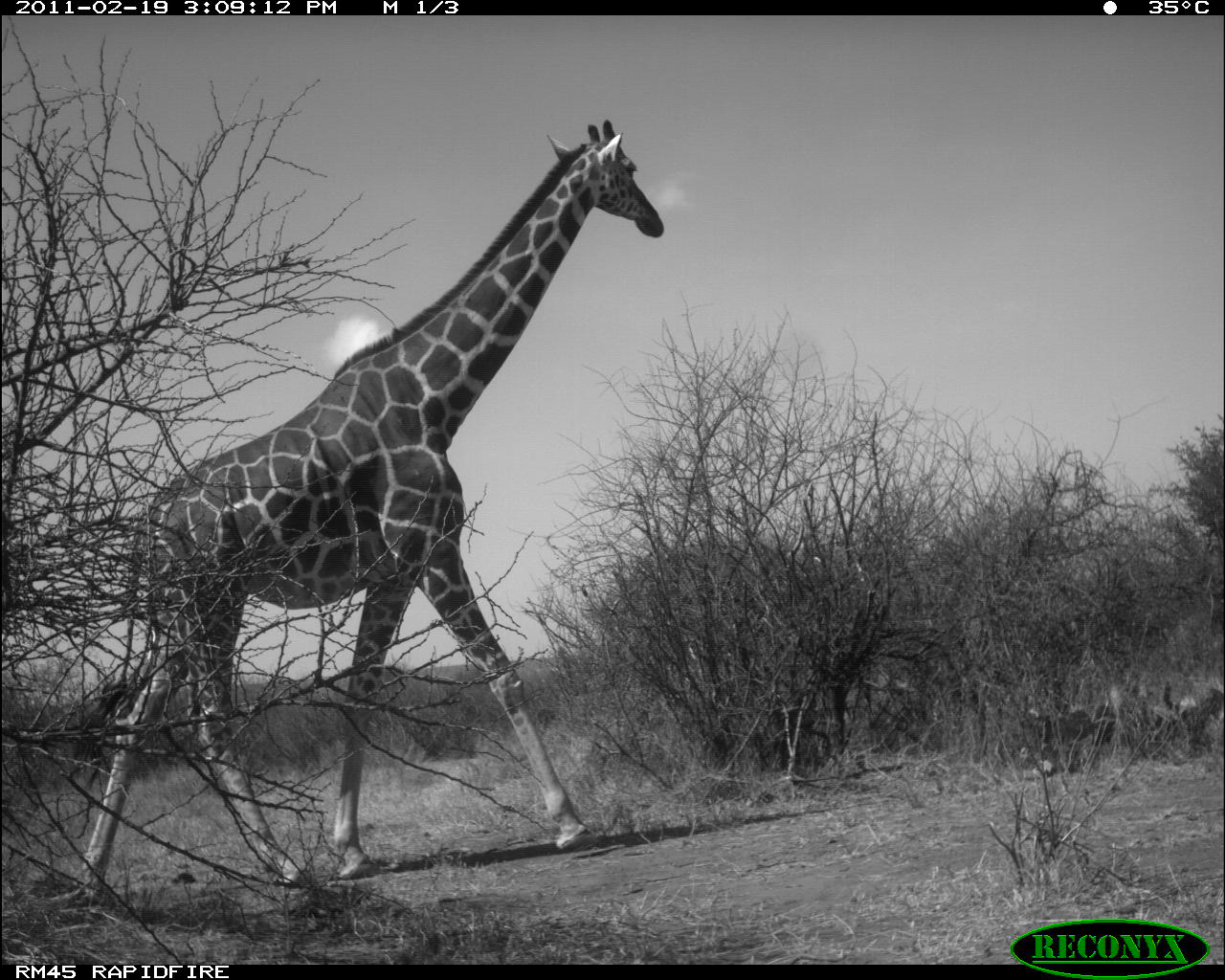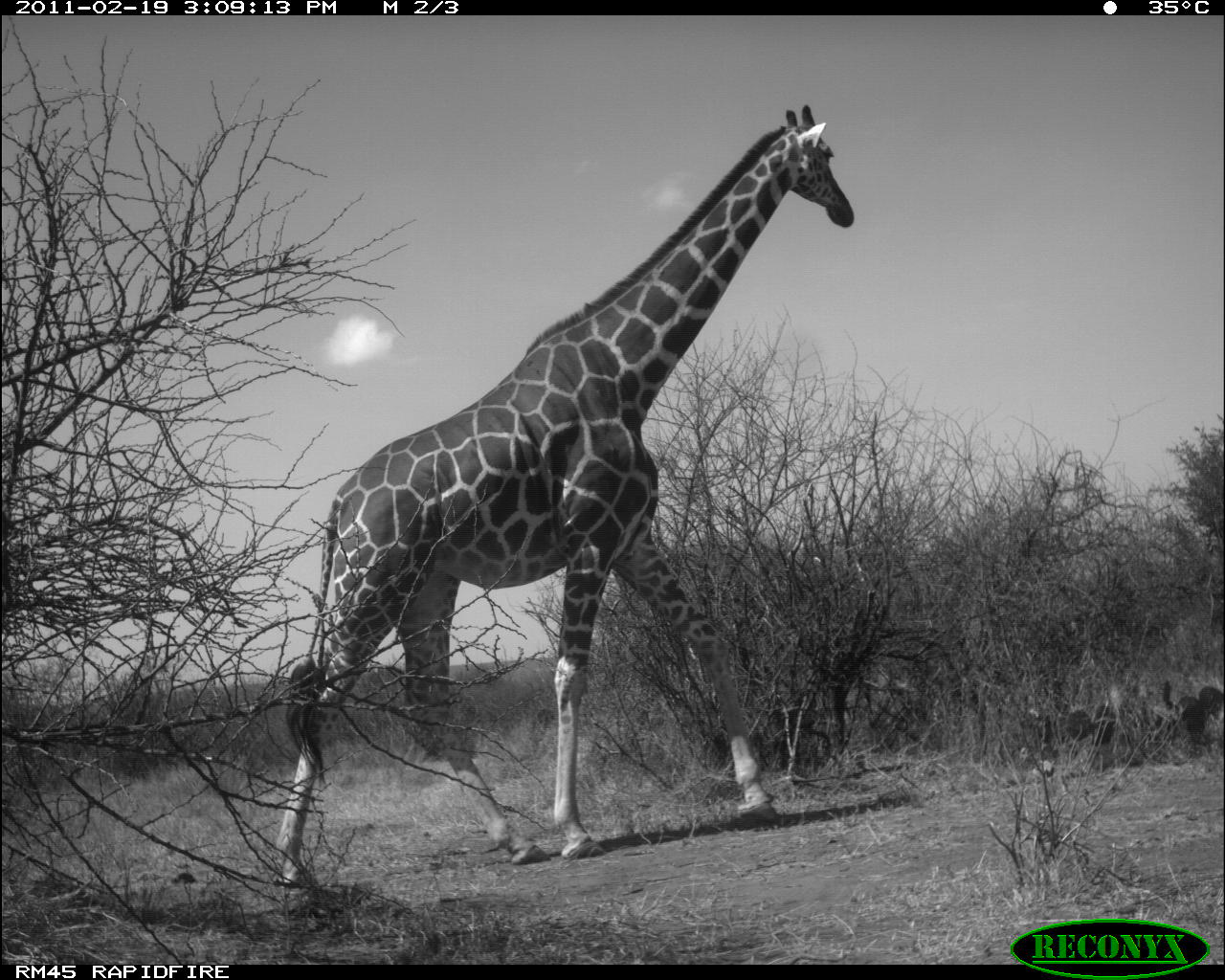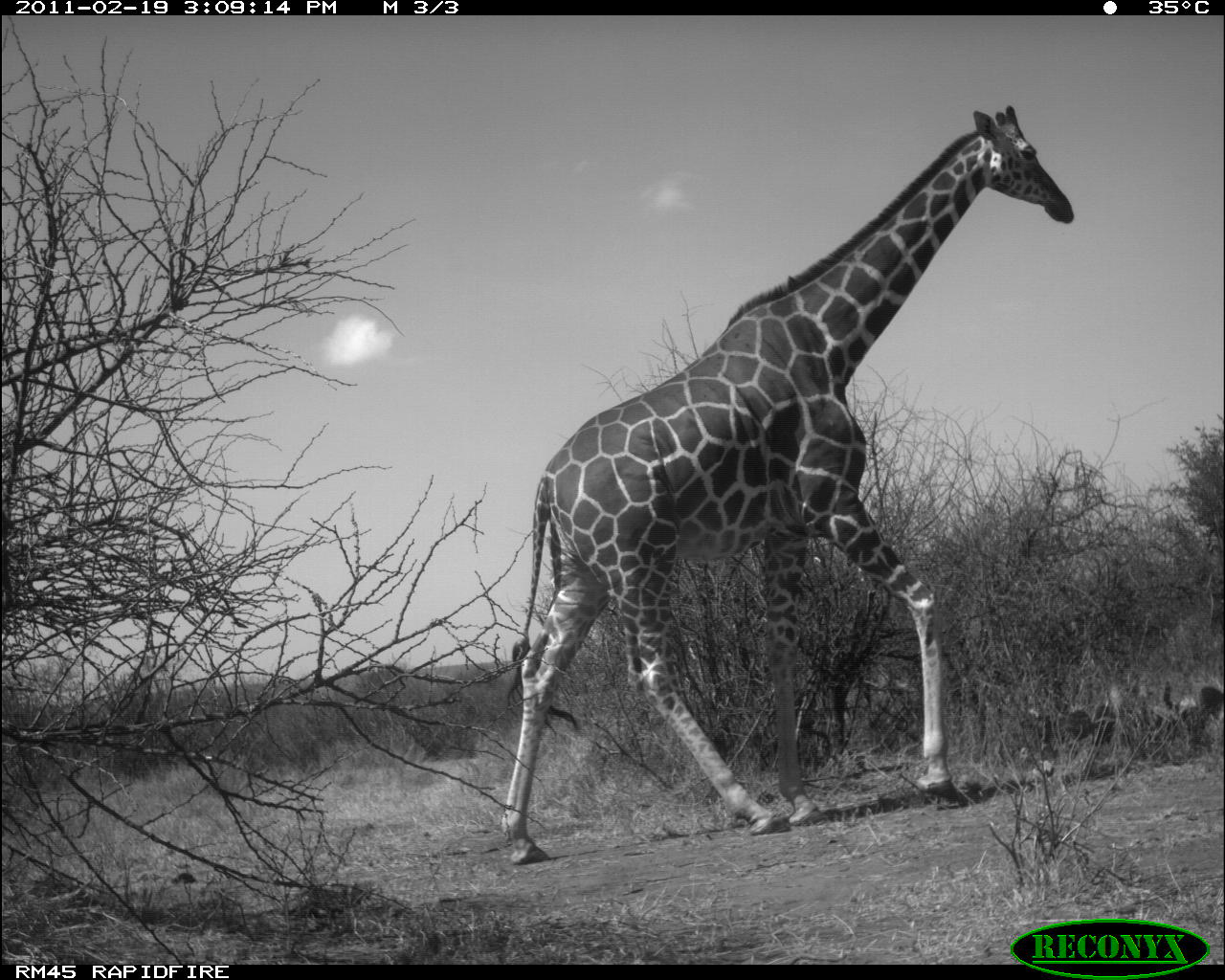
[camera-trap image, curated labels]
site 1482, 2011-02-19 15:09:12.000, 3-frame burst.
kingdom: Animalia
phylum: Chordata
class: Mammalia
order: Artiodactyla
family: Bovidae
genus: Madoqua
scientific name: Madoqua guentheri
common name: günther's dik-dik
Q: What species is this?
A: Madoqua guentheri (günther's dik-dik).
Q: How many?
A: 1.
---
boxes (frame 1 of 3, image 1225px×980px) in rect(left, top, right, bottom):
madoqua guentheri: rect(81, 119, 664, 908)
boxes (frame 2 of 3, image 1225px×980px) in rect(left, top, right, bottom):
madoqua guentheri: rect(273, 103, 854, 886)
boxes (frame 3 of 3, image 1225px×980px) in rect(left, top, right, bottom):
madoqua guentheri: rect(500, 100, 1077, 866)